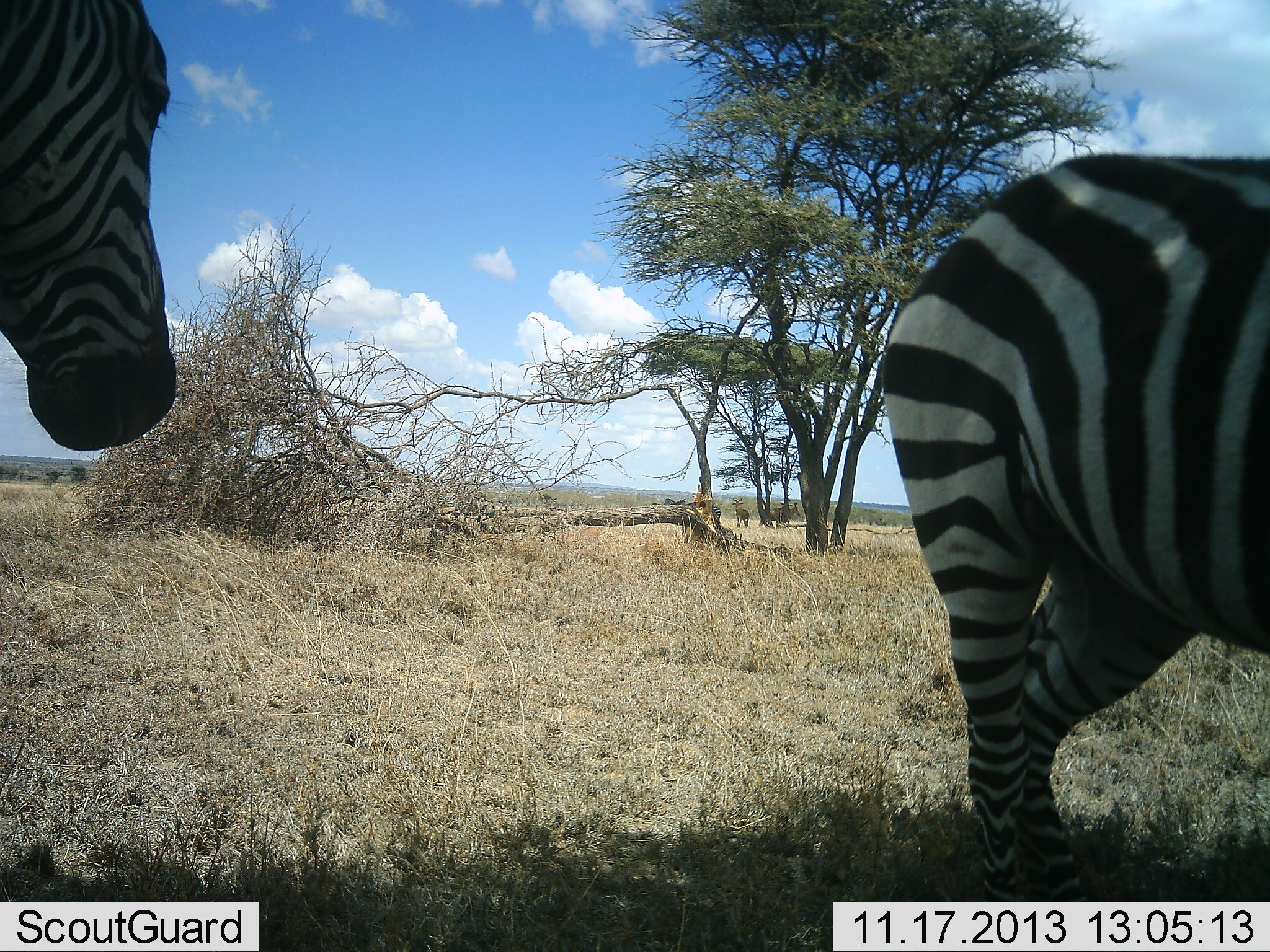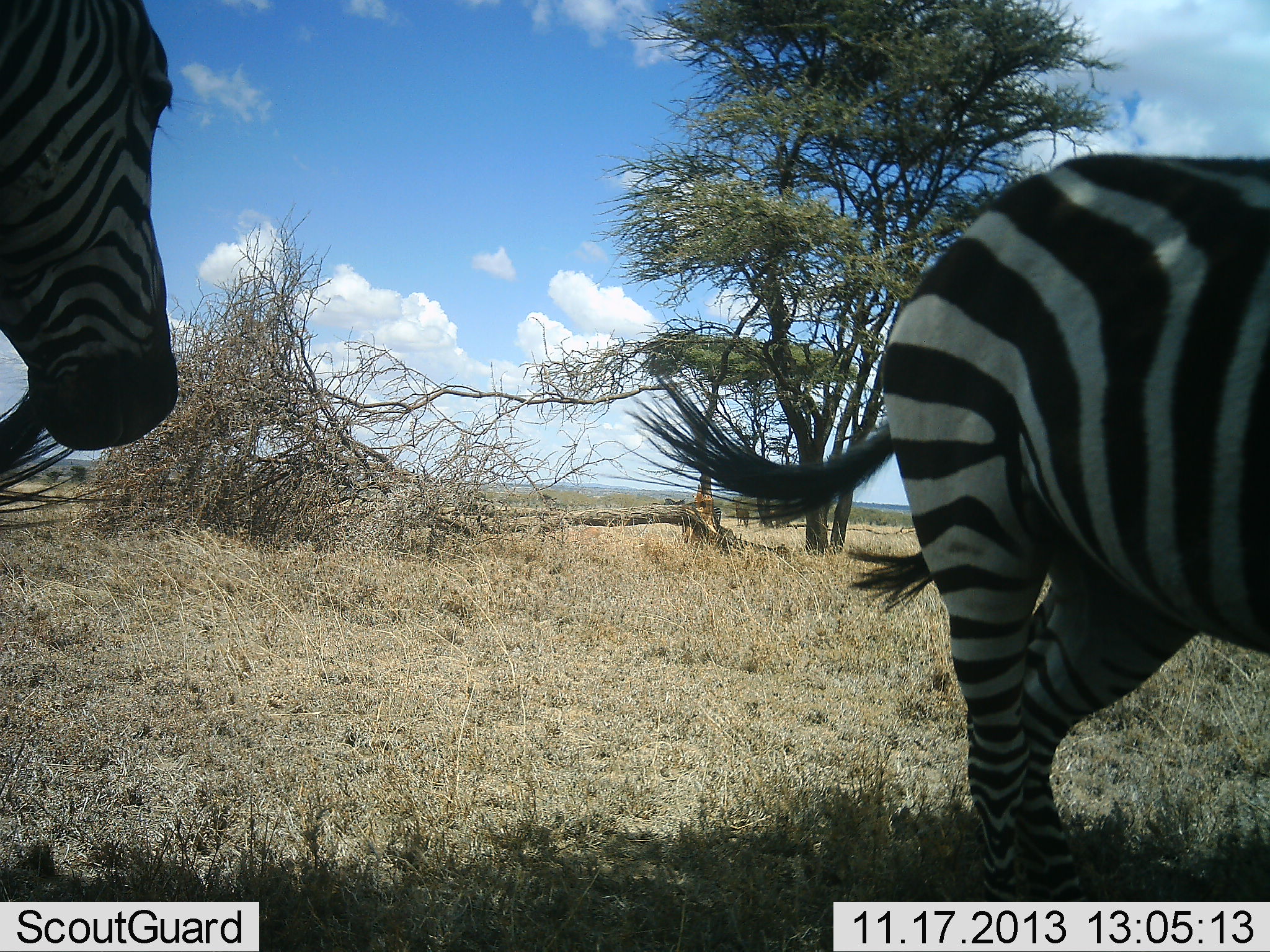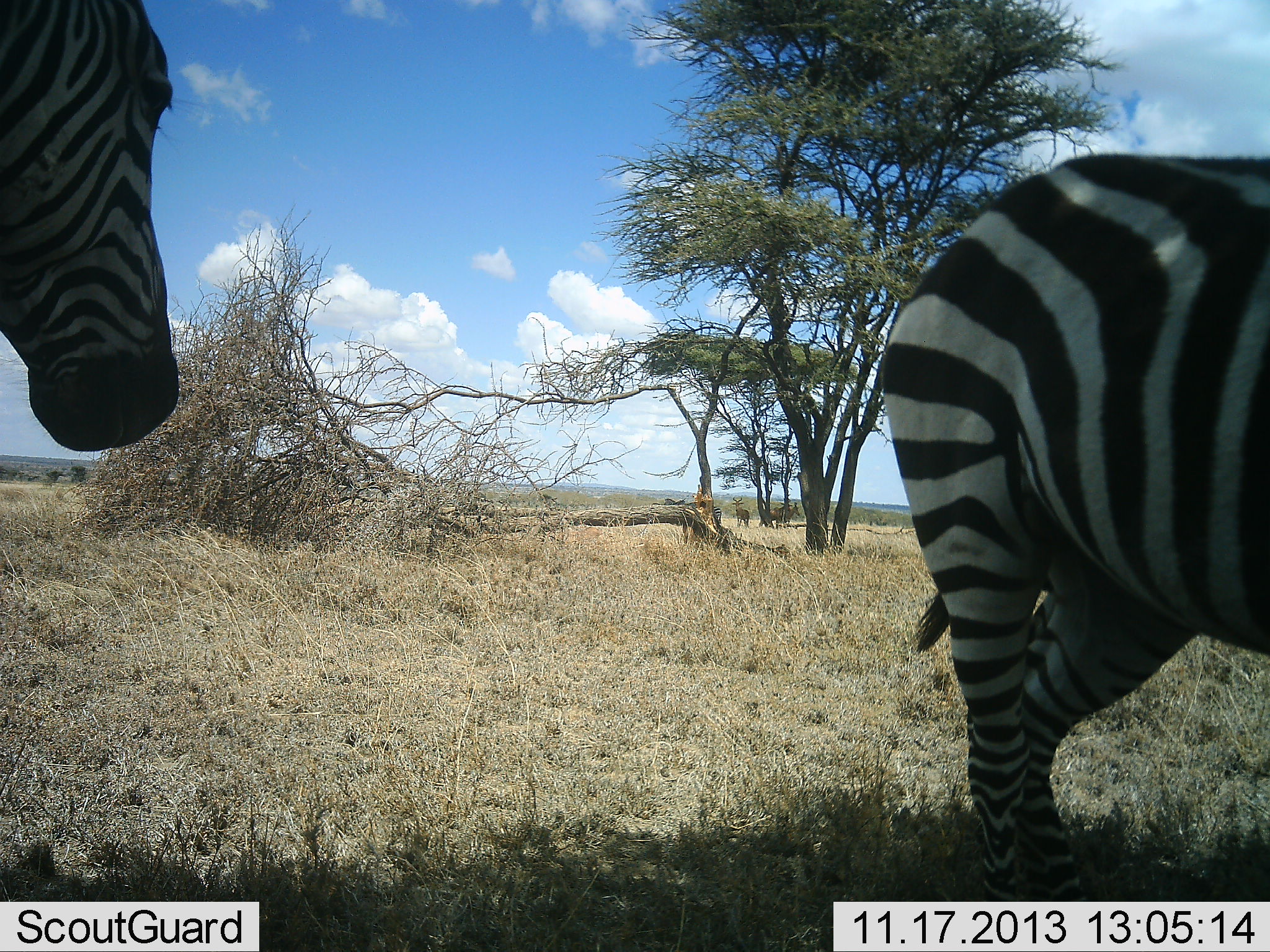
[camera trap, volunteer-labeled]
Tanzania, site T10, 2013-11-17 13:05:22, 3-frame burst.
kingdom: Animalia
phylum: Chordata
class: Mammalia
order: Perissodactyla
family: Equidae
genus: Equus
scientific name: Equus quagga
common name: plains zebra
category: zebra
Zebra (plains zebra) (Equus quagga), count 2. Behavior (volunteer vote fractions): standing 78%, resting 0%, moving 17%, interacting 6%. Young present (vote fraction): 0%. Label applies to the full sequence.